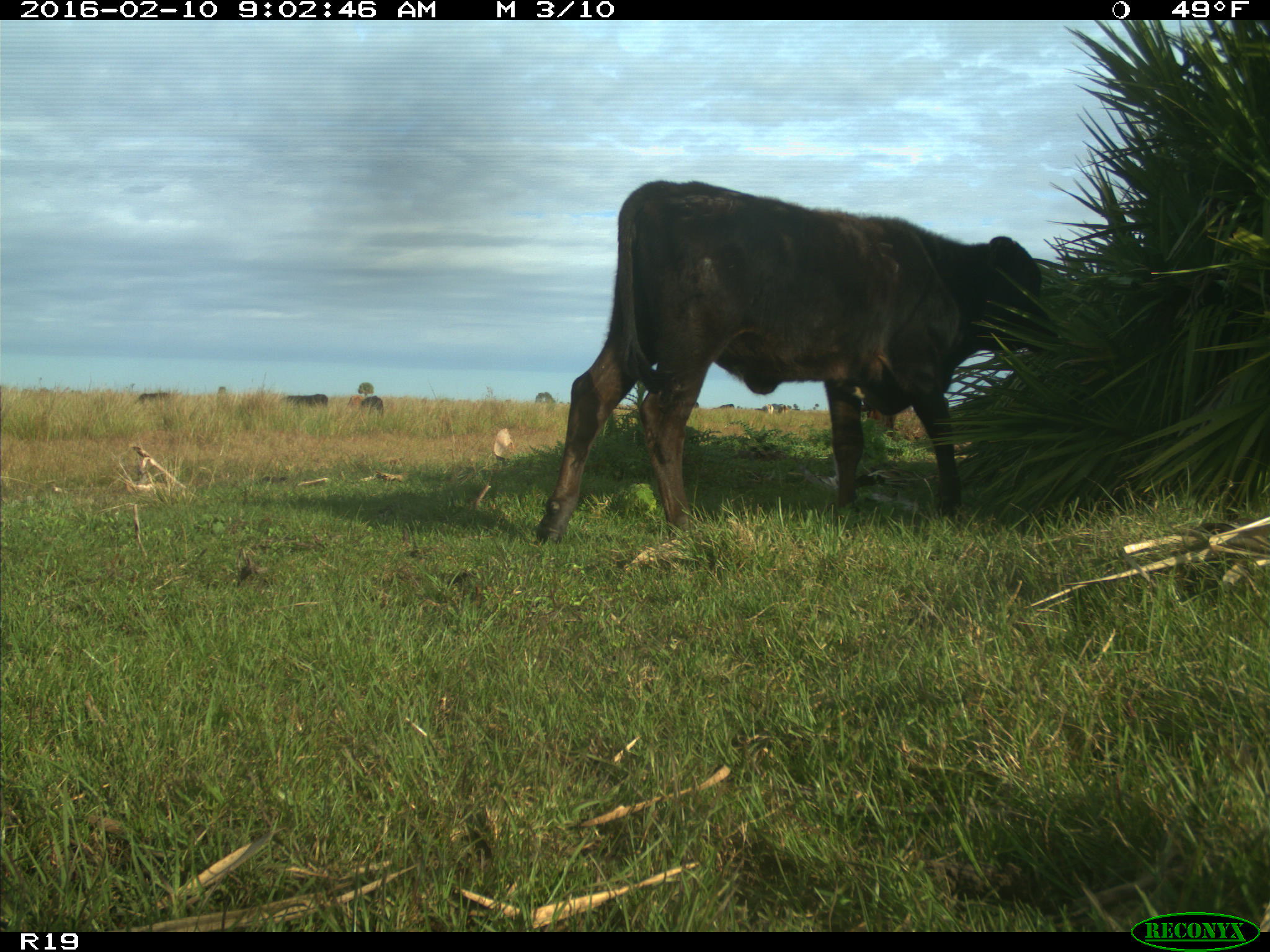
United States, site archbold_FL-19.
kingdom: Animalia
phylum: Chordata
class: Mammalia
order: Artiodactyla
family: Bovidae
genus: Bos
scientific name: Bos taurus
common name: domestic cow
Bos taurus (domestic cow).